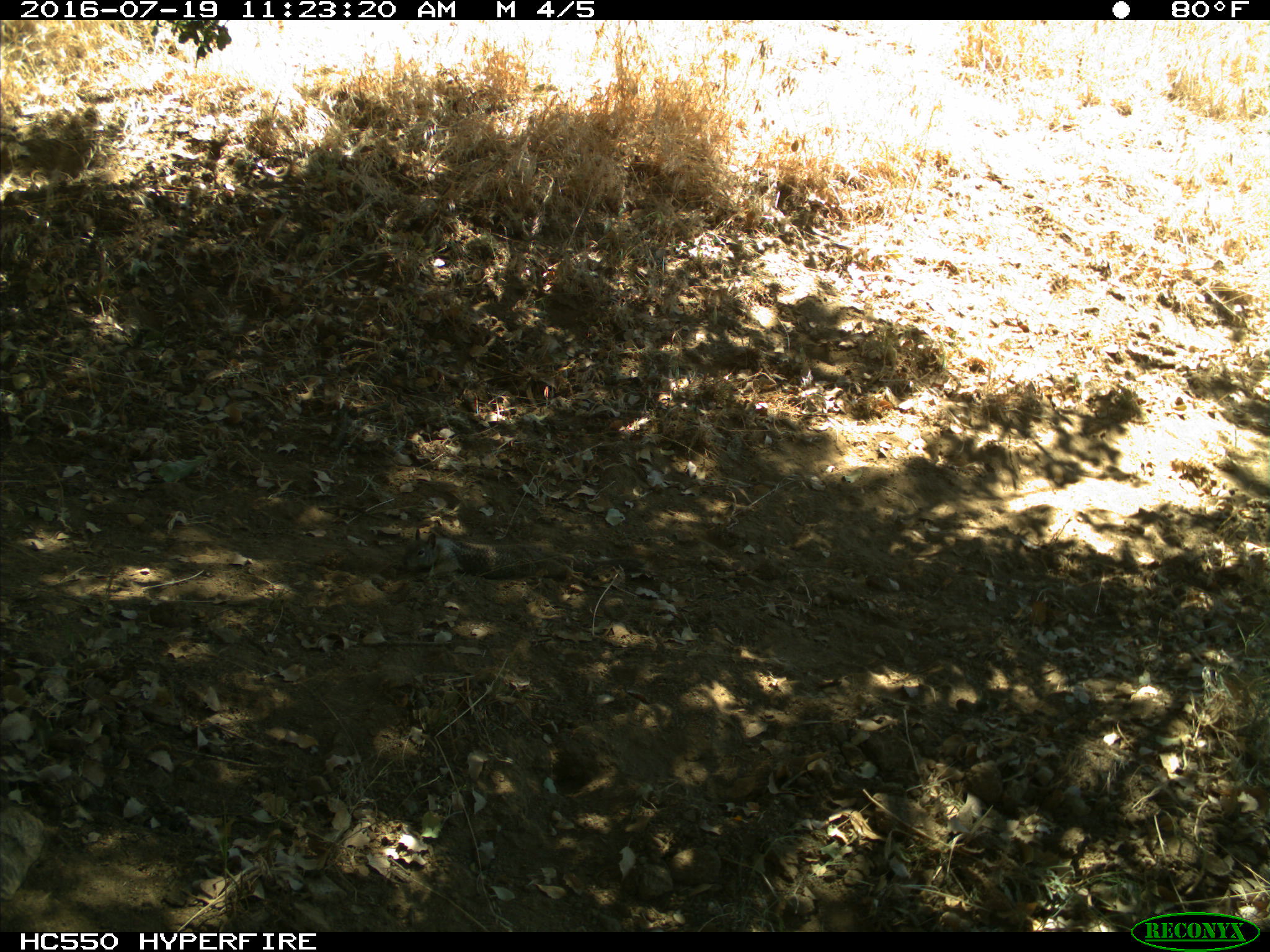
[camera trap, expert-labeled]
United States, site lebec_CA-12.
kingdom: Animalia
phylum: Chordata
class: Mammalia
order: Rodentia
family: Sciuridae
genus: Otospermophilus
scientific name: Otospermophilus beecheyi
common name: california ground squirrel